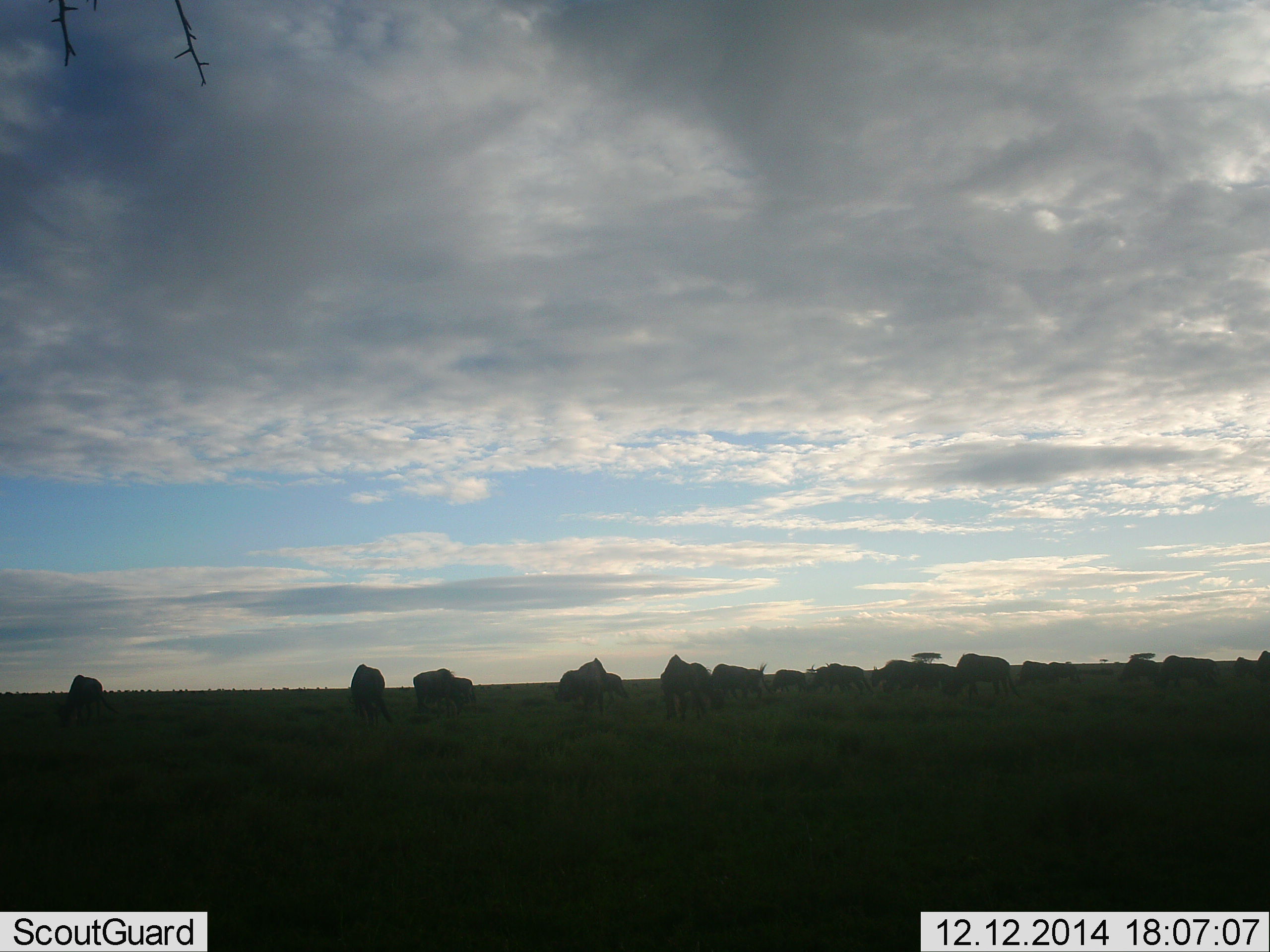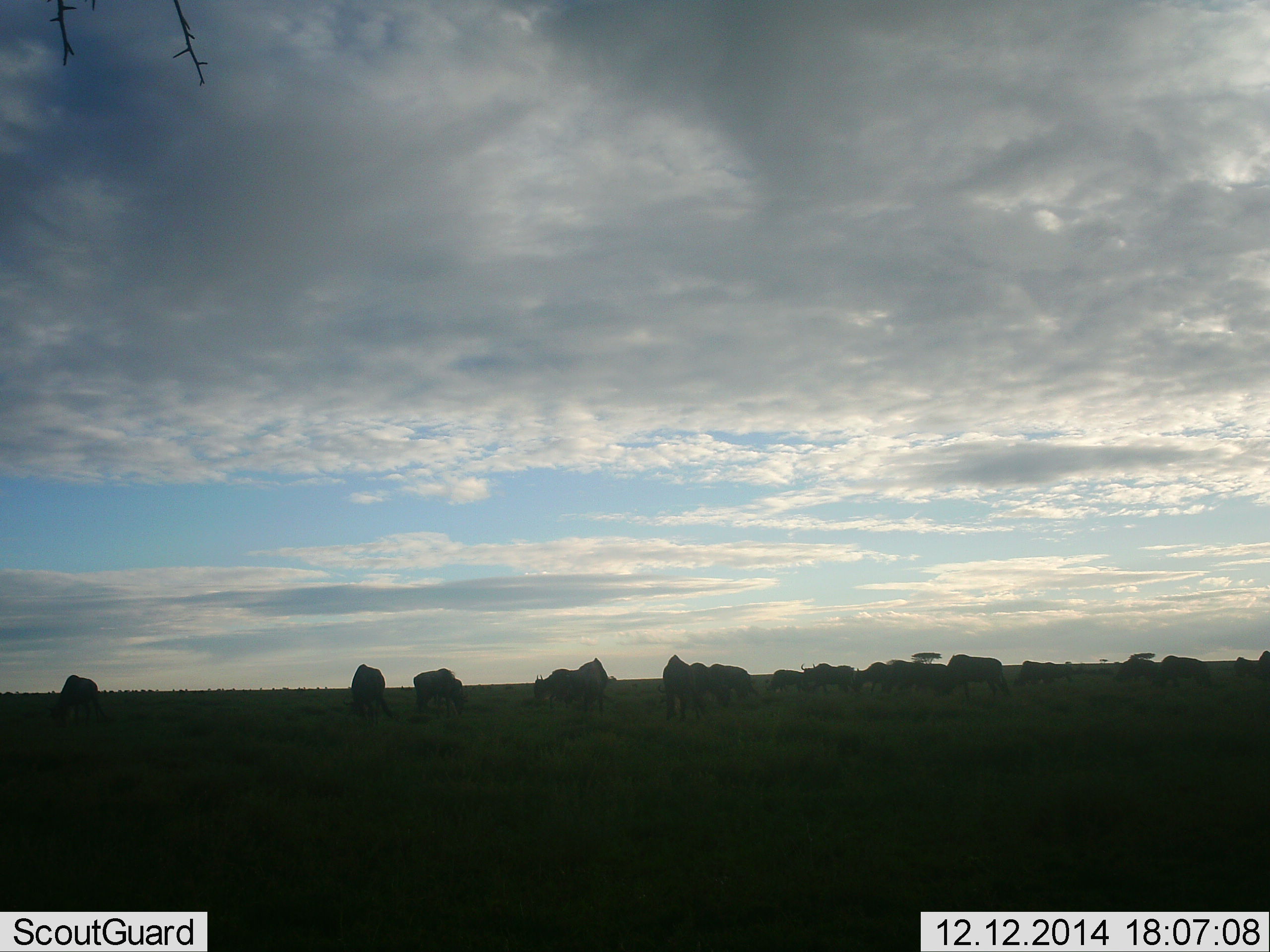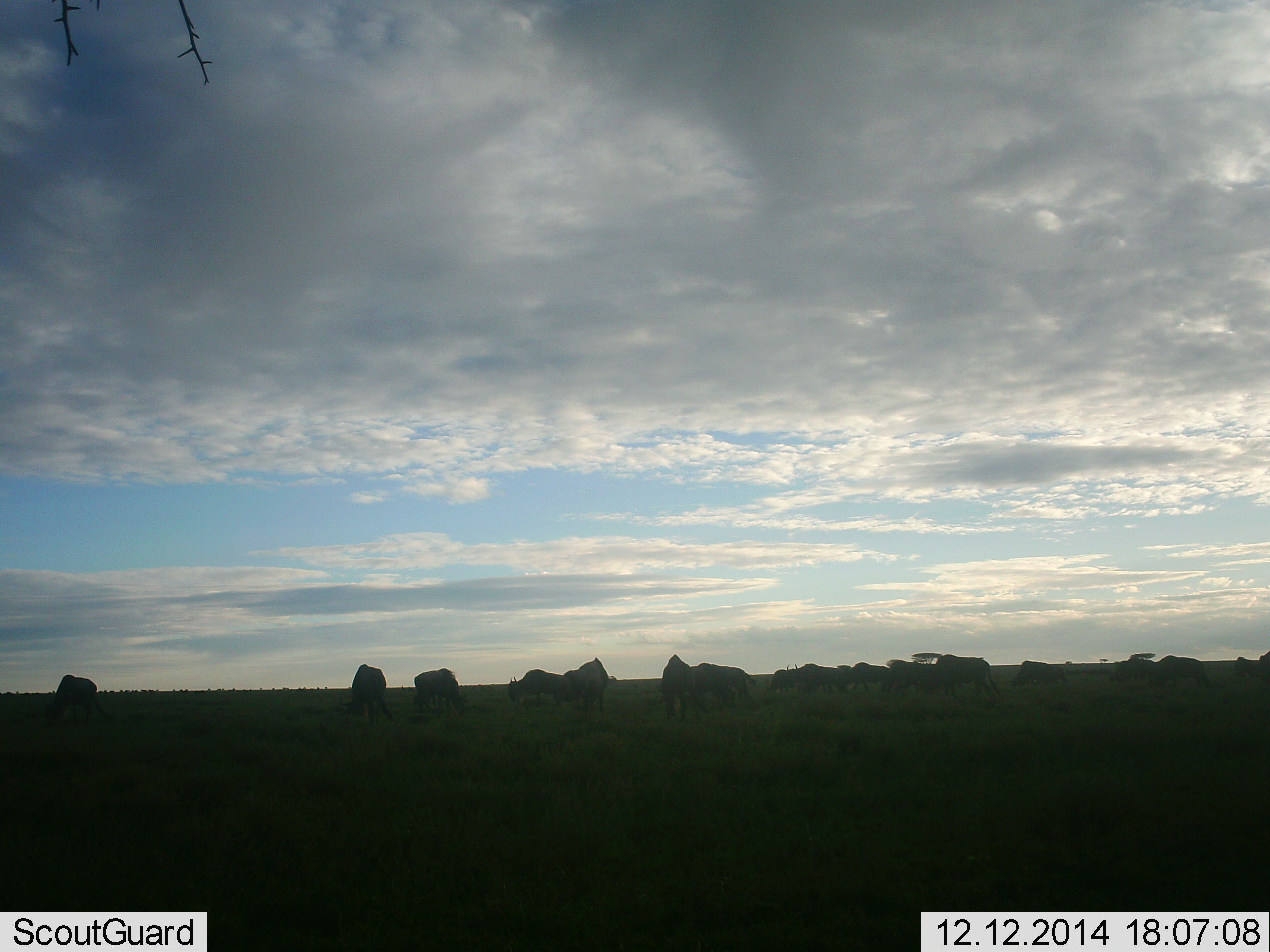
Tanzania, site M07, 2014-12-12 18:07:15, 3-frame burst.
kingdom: Animalia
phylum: Chordata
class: Mammalia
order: Artiodactyla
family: Bovidae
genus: Connochaetes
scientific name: Connochaetes taurinus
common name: blue wildebeest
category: wildebeest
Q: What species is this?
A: Wildebeest (blue wildebeest) (Connochaetes taurinus).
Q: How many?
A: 11-50.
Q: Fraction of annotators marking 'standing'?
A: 40%.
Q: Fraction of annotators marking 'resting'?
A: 0%.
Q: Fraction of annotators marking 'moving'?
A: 70%.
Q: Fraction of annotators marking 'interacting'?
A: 0%.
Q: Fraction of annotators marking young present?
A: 0%.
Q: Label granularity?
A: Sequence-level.